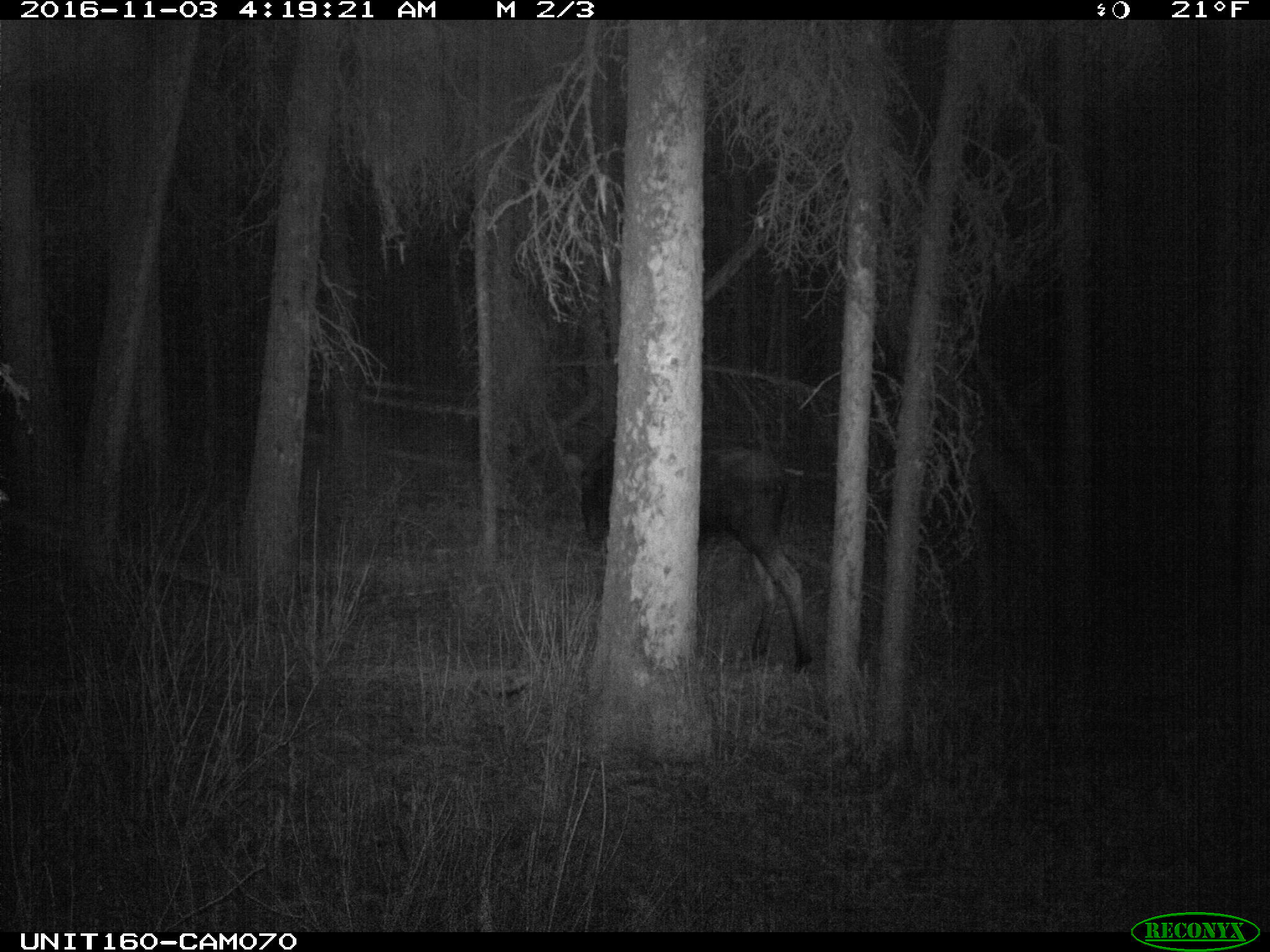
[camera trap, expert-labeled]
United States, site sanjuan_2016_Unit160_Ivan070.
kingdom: Animalia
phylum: Chordata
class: Mammalia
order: Artiodactyla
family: Cervidae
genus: Alces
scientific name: Alces alces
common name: moose